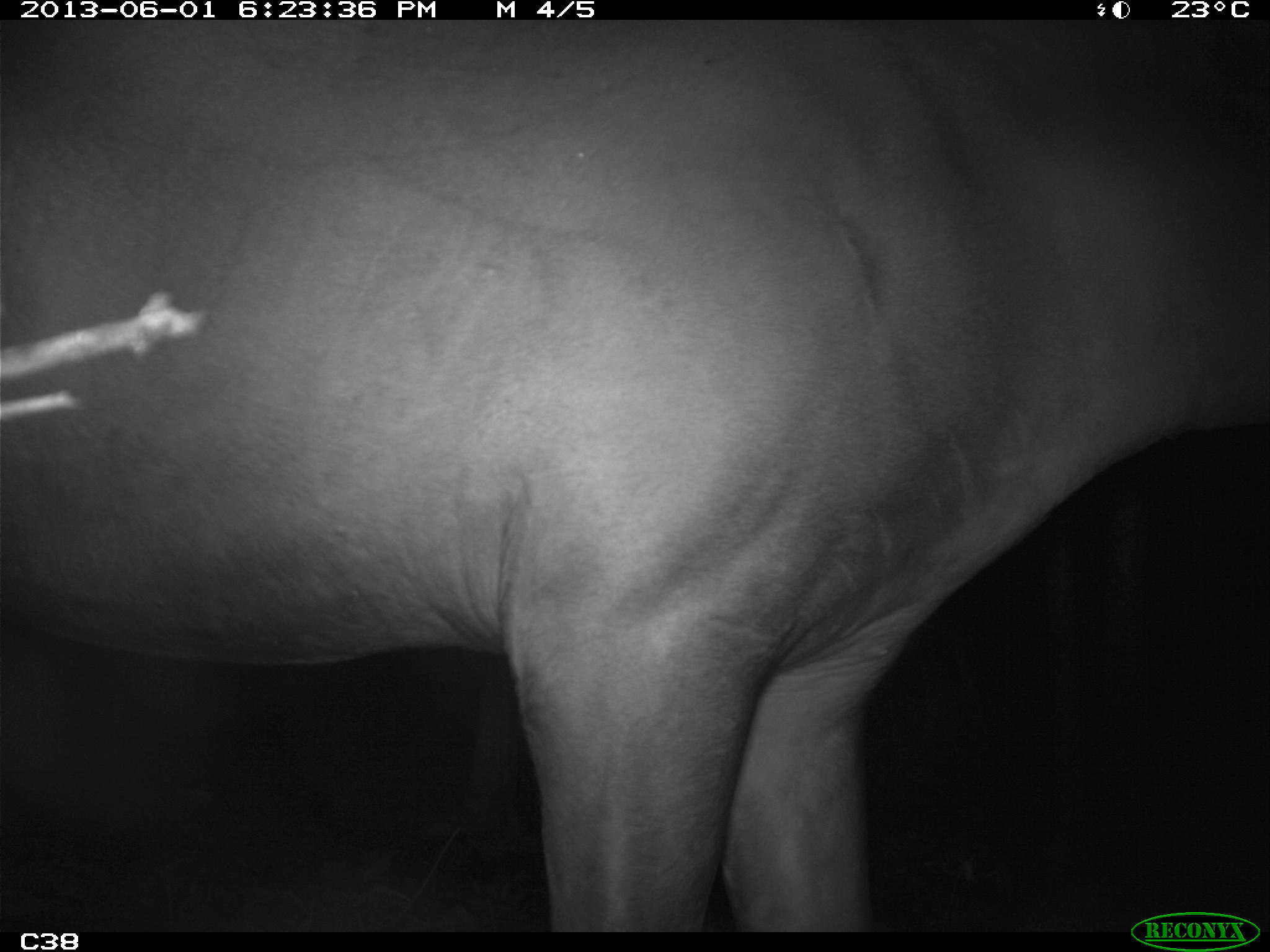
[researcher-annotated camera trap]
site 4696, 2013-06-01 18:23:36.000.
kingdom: Animalia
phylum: Chordata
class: Mammalia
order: Perissodactyla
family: Tapiridae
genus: Tapirus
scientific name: Tapirus terrestris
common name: south american tapir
Tapirus terrestris (south american tapir), count 1, age adult, sex male.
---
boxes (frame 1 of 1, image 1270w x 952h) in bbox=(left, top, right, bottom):
tapirus terrestris: bbox=(0, 20, 1268, 932)